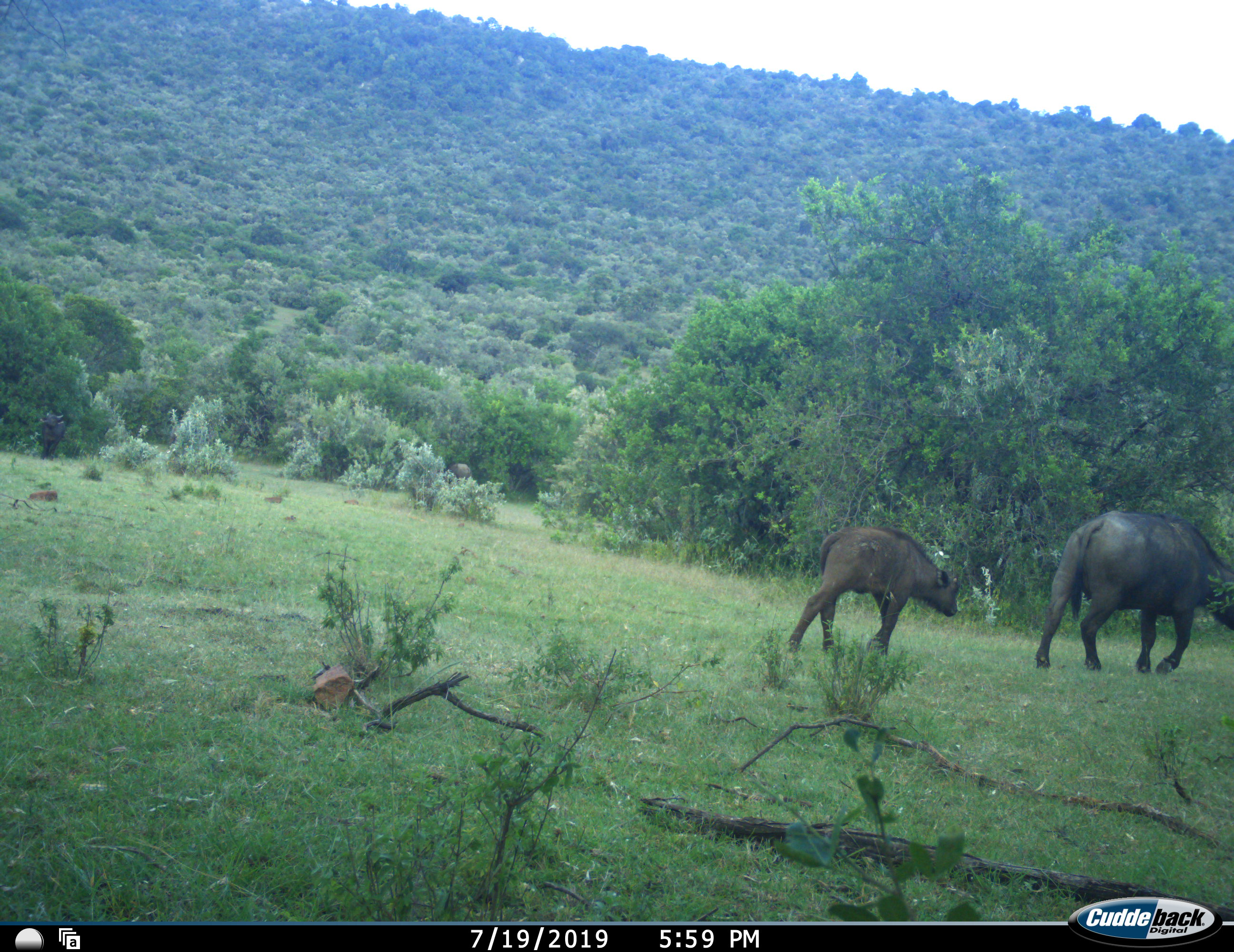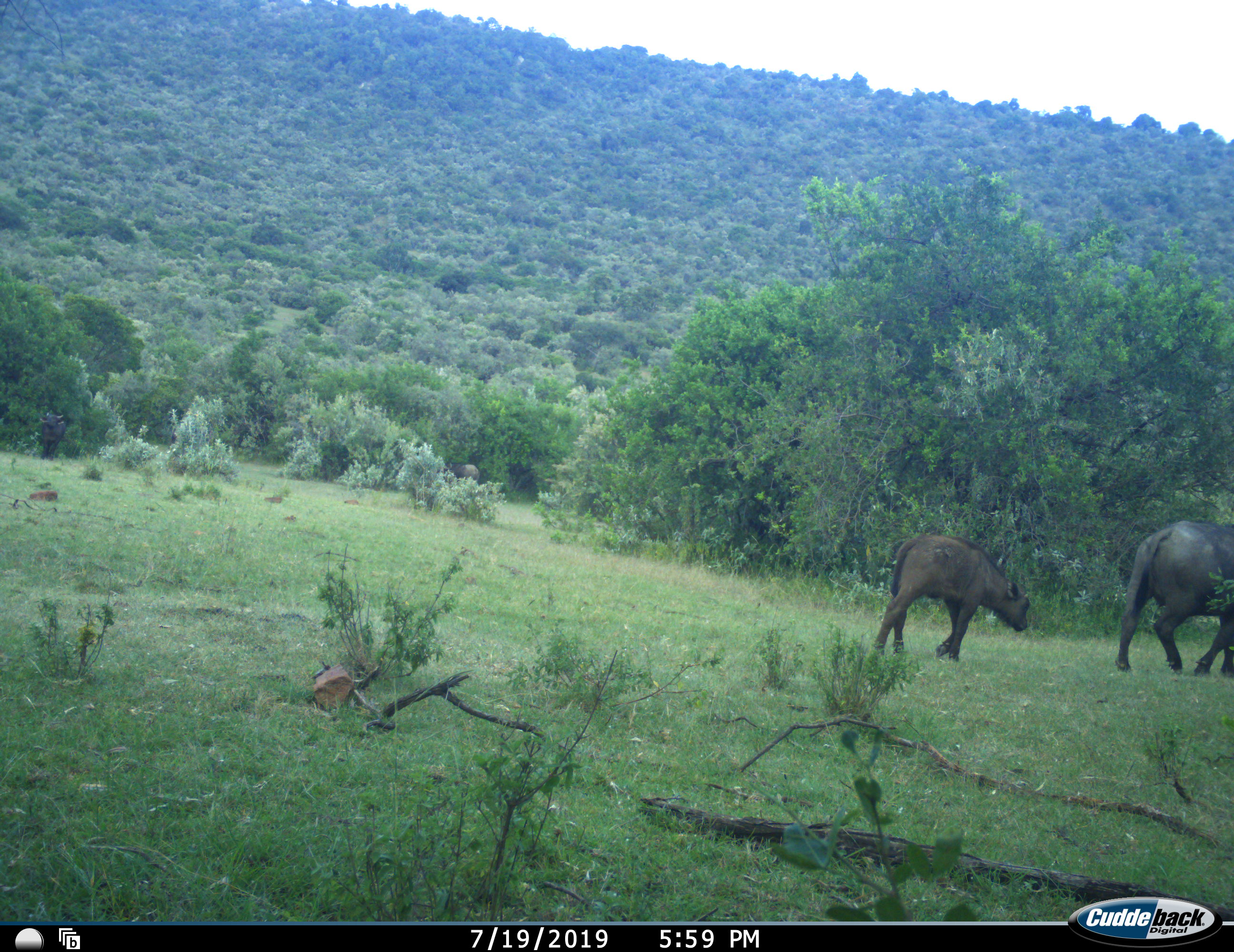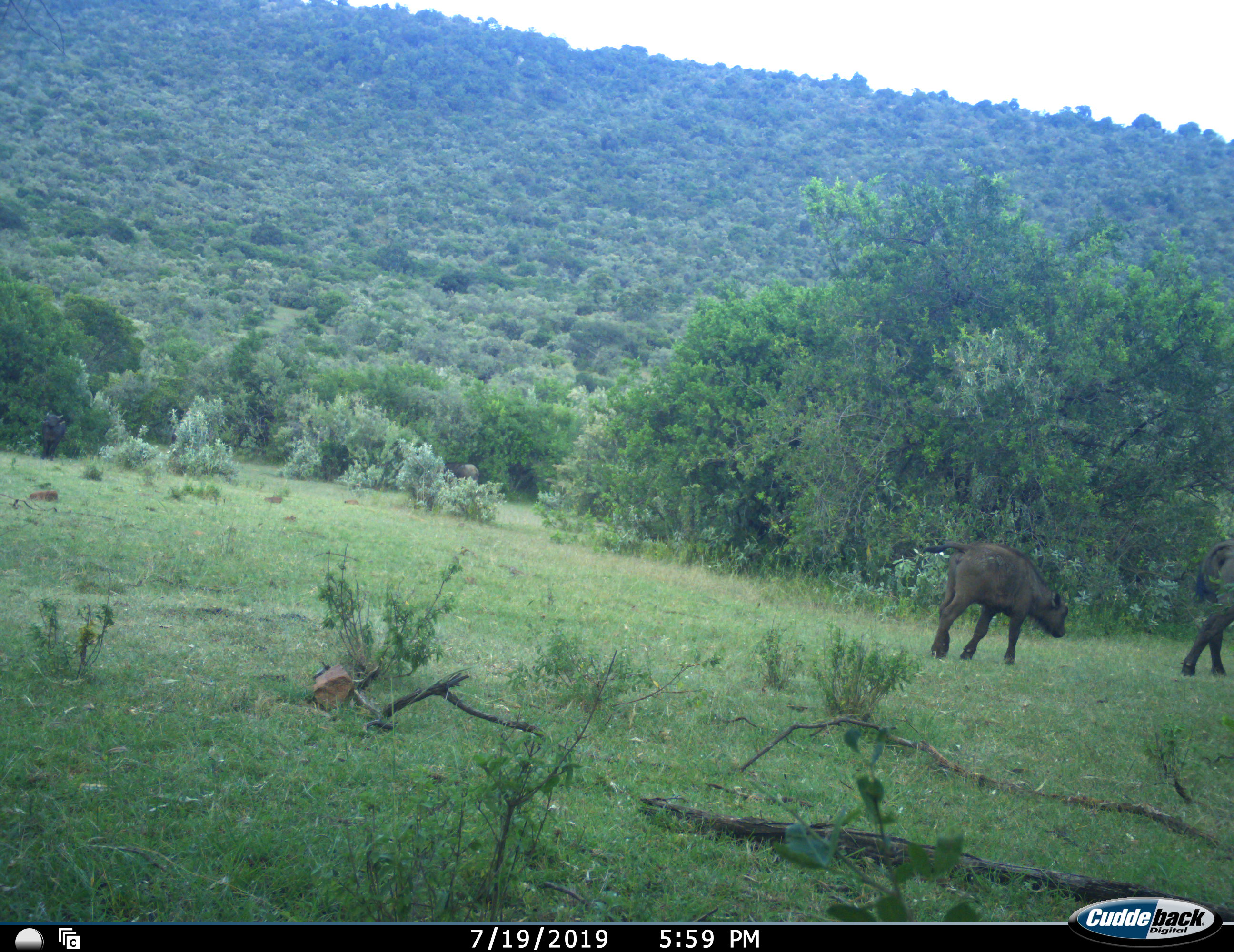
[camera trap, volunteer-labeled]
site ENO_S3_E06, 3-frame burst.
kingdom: Animalia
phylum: Chordata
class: Mammalia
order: Artiodactyla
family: Bovidae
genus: Syncerus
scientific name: Syncerus caffer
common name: african buffalo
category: buffalo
Buffalo (african buffalo) (Syncerus caffer), count 2. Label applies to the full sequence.